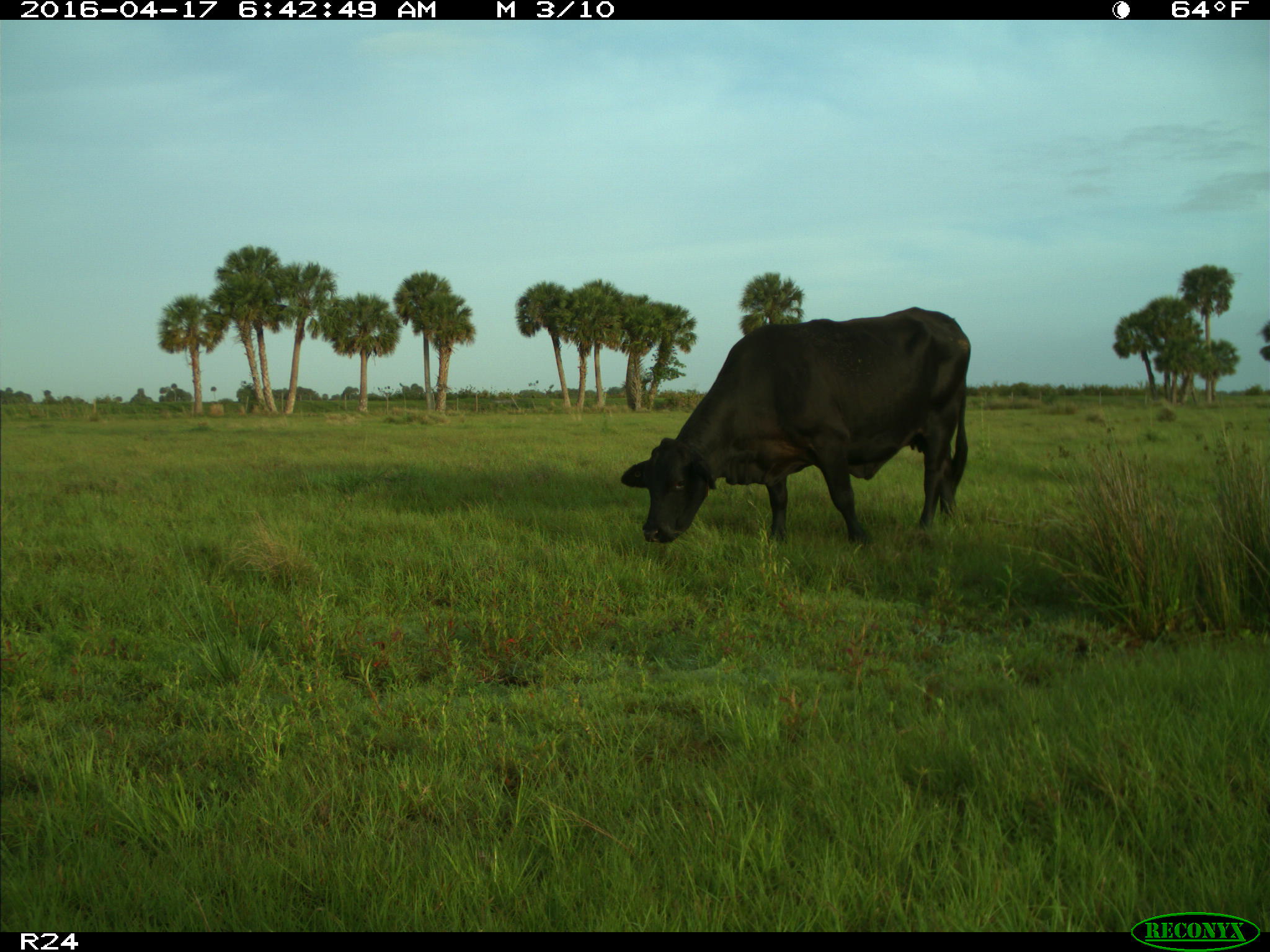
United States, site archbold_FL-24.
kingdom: Animalia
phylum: Chordata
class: Mammalia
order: Artiodactyla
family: Bovidae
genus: Bos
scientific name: Bos taurus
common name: domestic cow